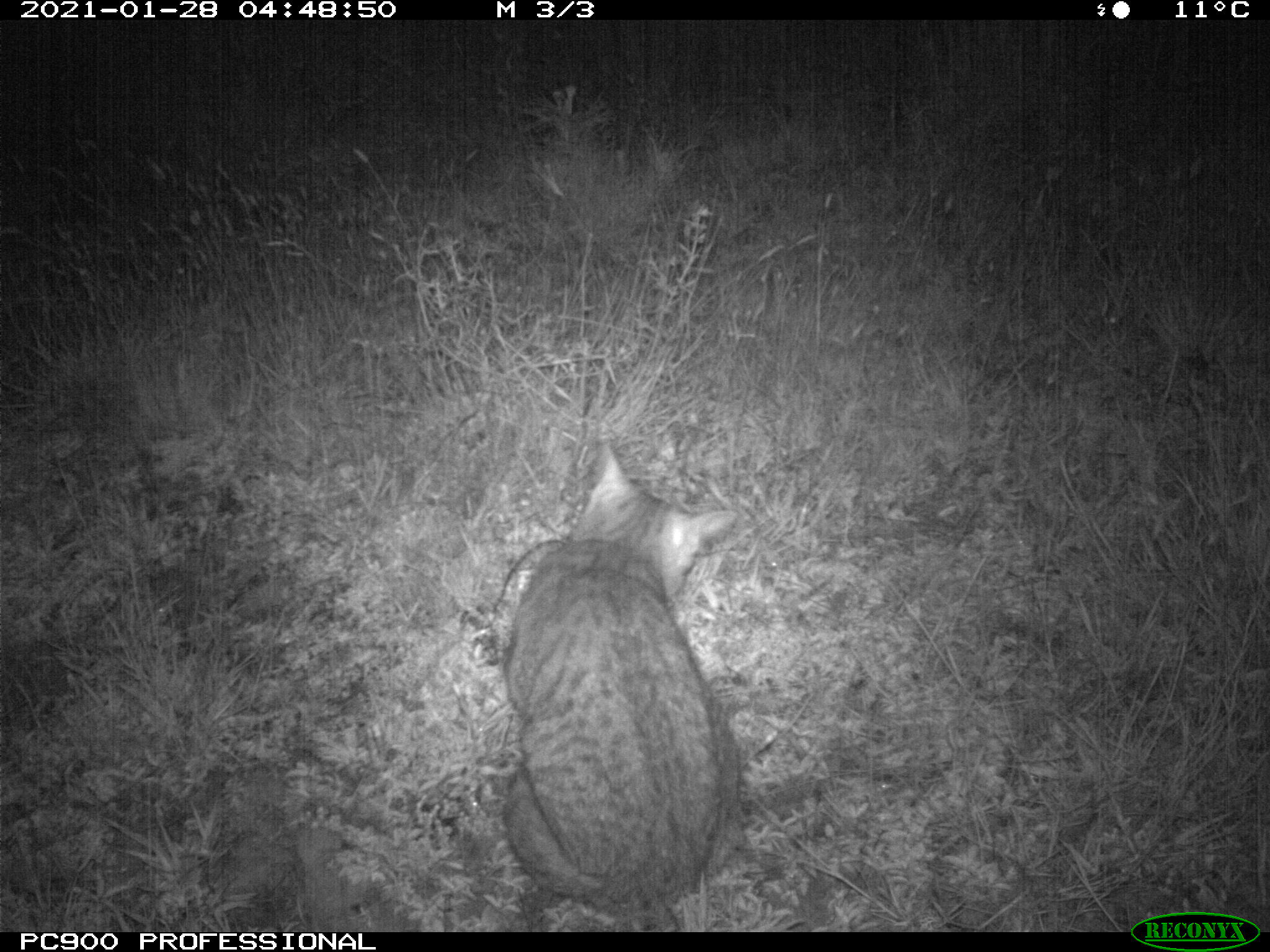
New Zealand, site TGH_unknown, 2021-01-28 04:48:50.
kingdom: Animalia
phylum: Chordata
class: Mammalia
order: Carnivora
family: Felidae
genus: Felis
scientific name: Felis catus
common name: domestic cat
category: cat